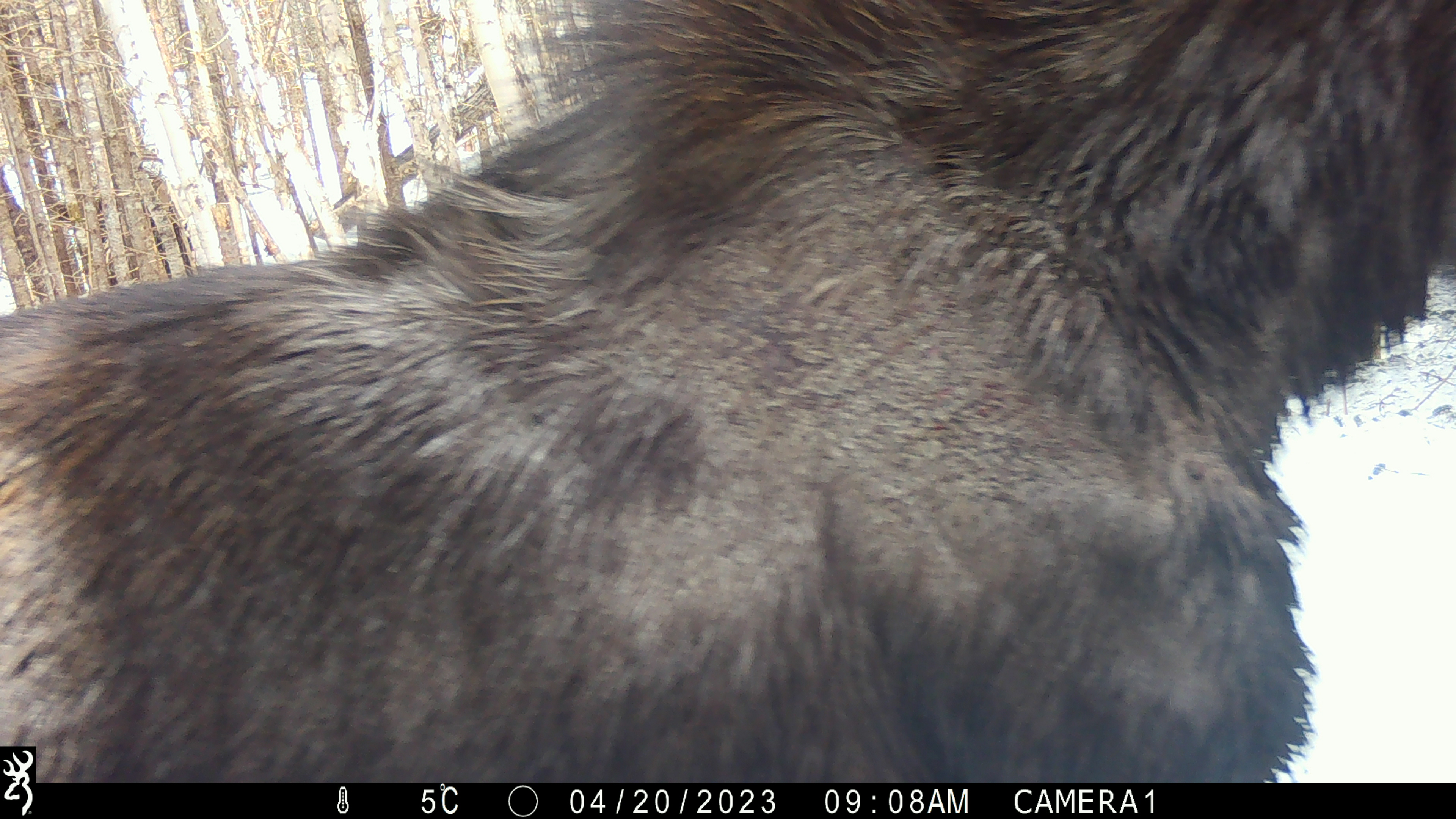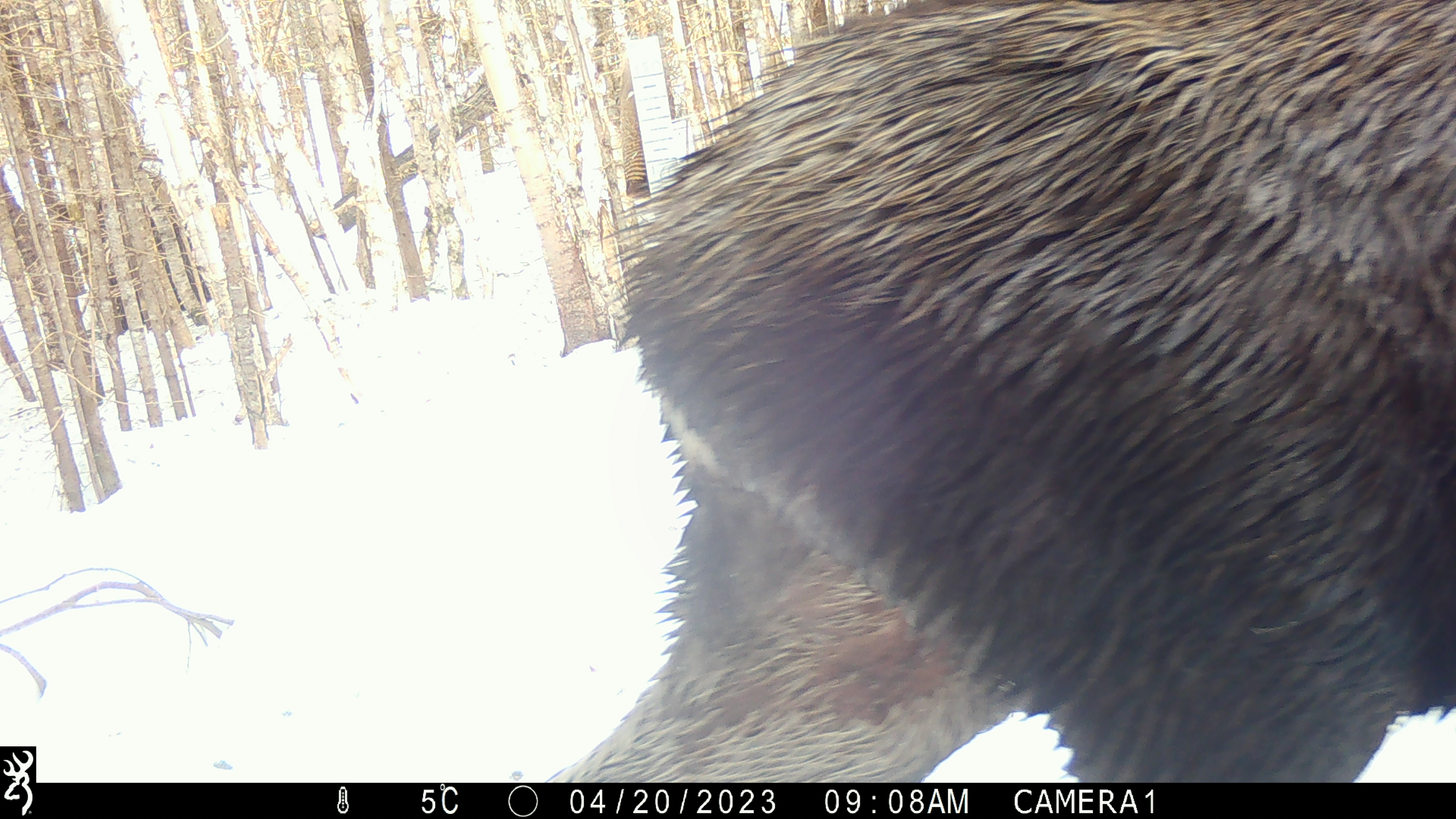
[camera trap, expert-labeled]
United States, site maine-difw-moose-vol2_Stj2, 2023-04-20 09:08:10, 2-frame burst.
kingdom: Animalia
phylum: Chordata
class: Mammalia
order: Artiodactyla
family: Cervidae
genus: Alces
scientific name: Alces alces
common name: moose